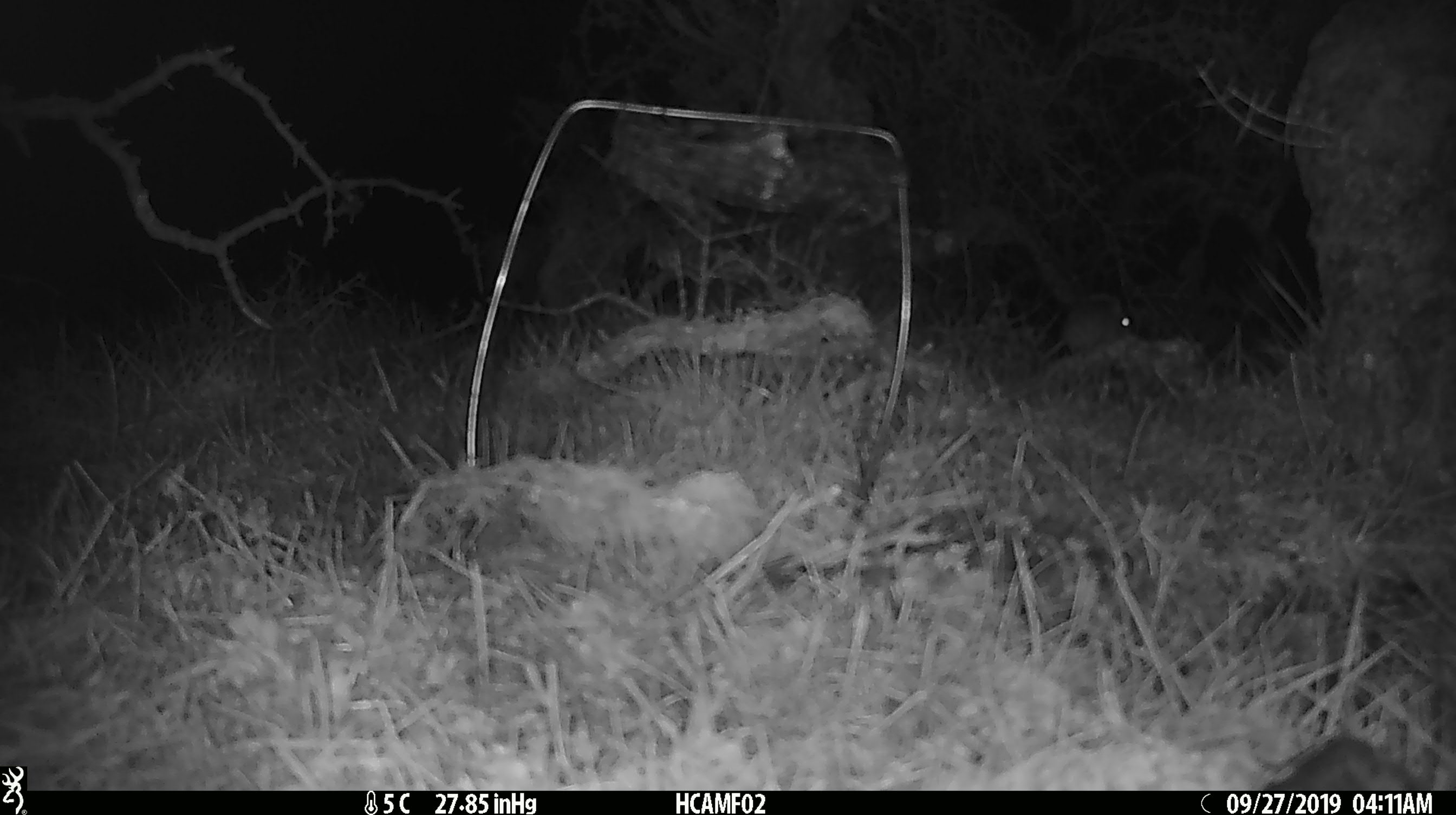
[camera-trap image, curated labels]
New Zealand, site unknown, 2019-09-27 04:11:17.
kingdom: Animalia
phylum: Chordata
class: Mammalia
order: Rodentia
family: Muridae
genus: Mus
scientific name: Mus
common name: mouse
Mouse (Mus).